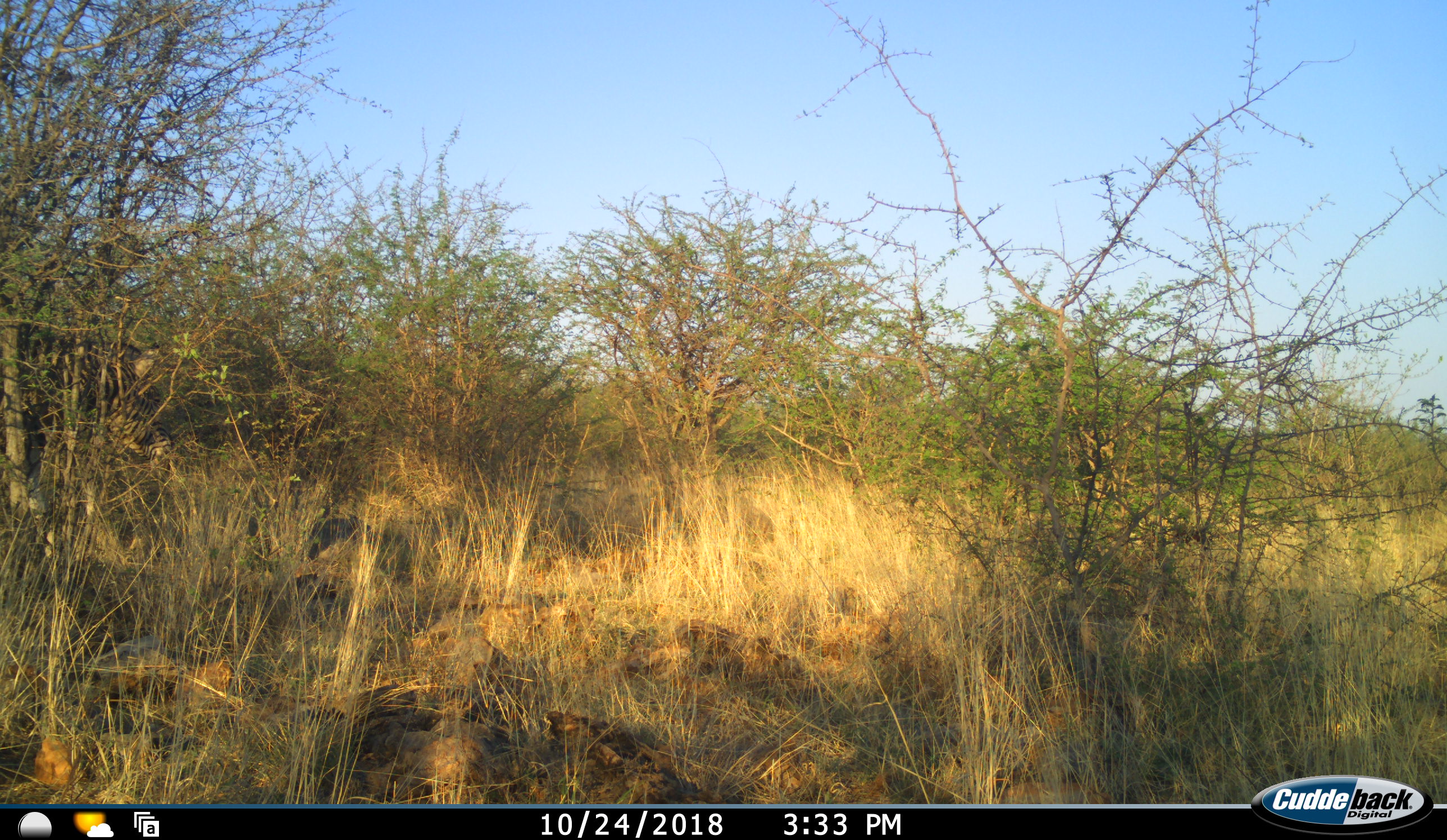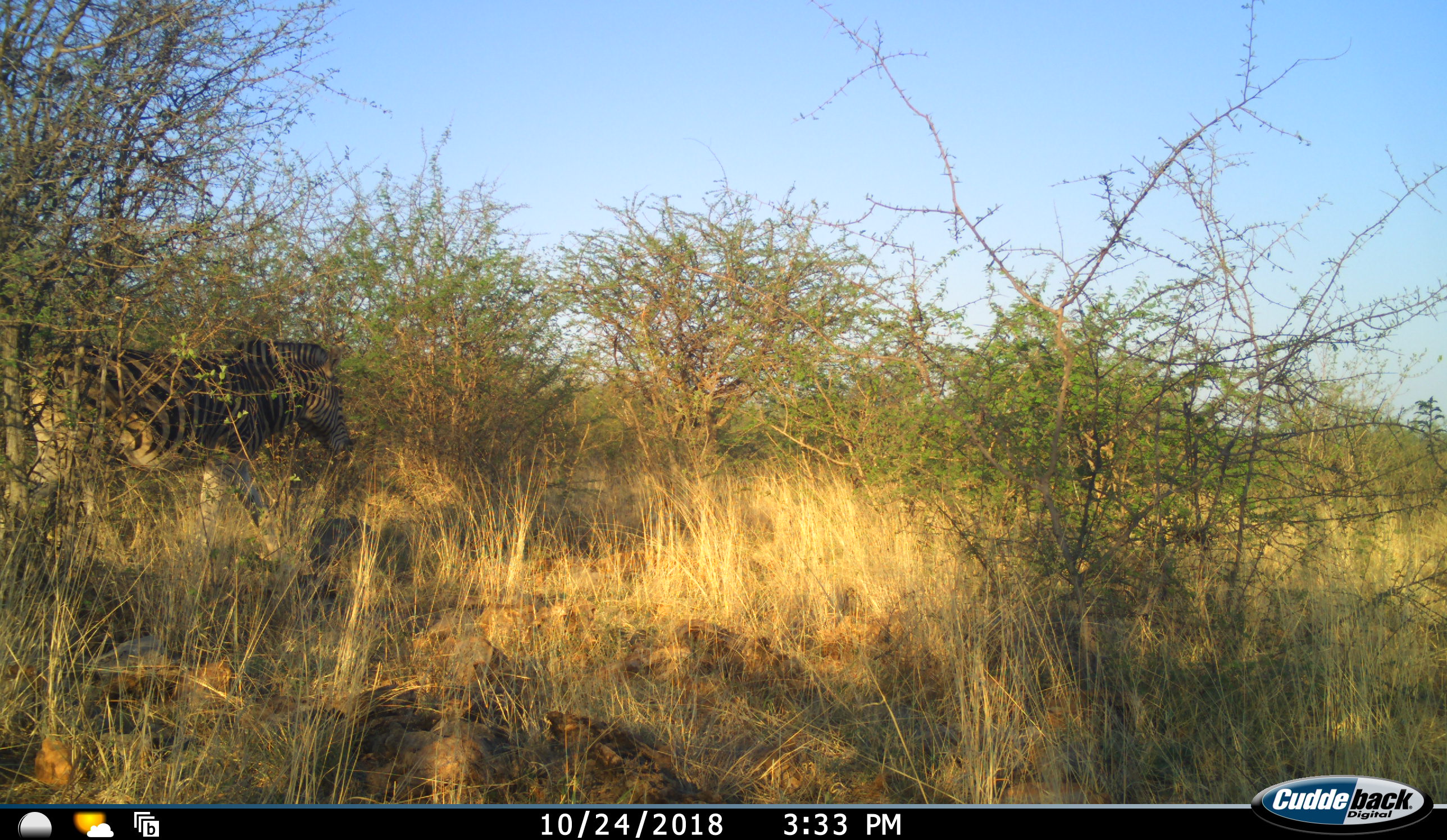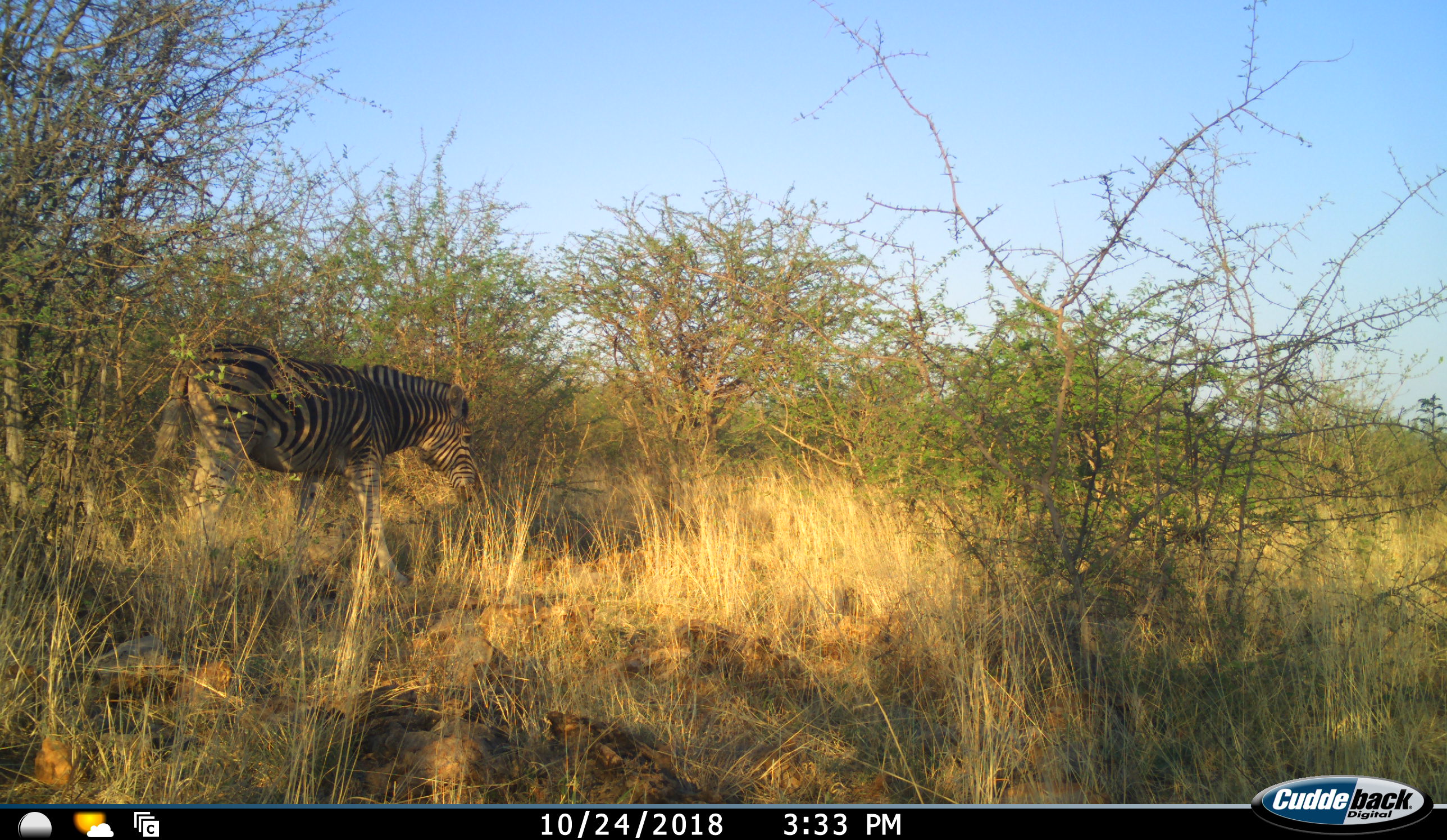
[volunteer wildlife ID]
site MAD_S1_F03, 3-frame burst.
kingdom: Animalia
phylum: Chordata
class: Mammalia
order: Perissodactyla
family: Equidae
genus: Equus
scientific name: Equus quagga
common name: plains zebra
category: zebraplains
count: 1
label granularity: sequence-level